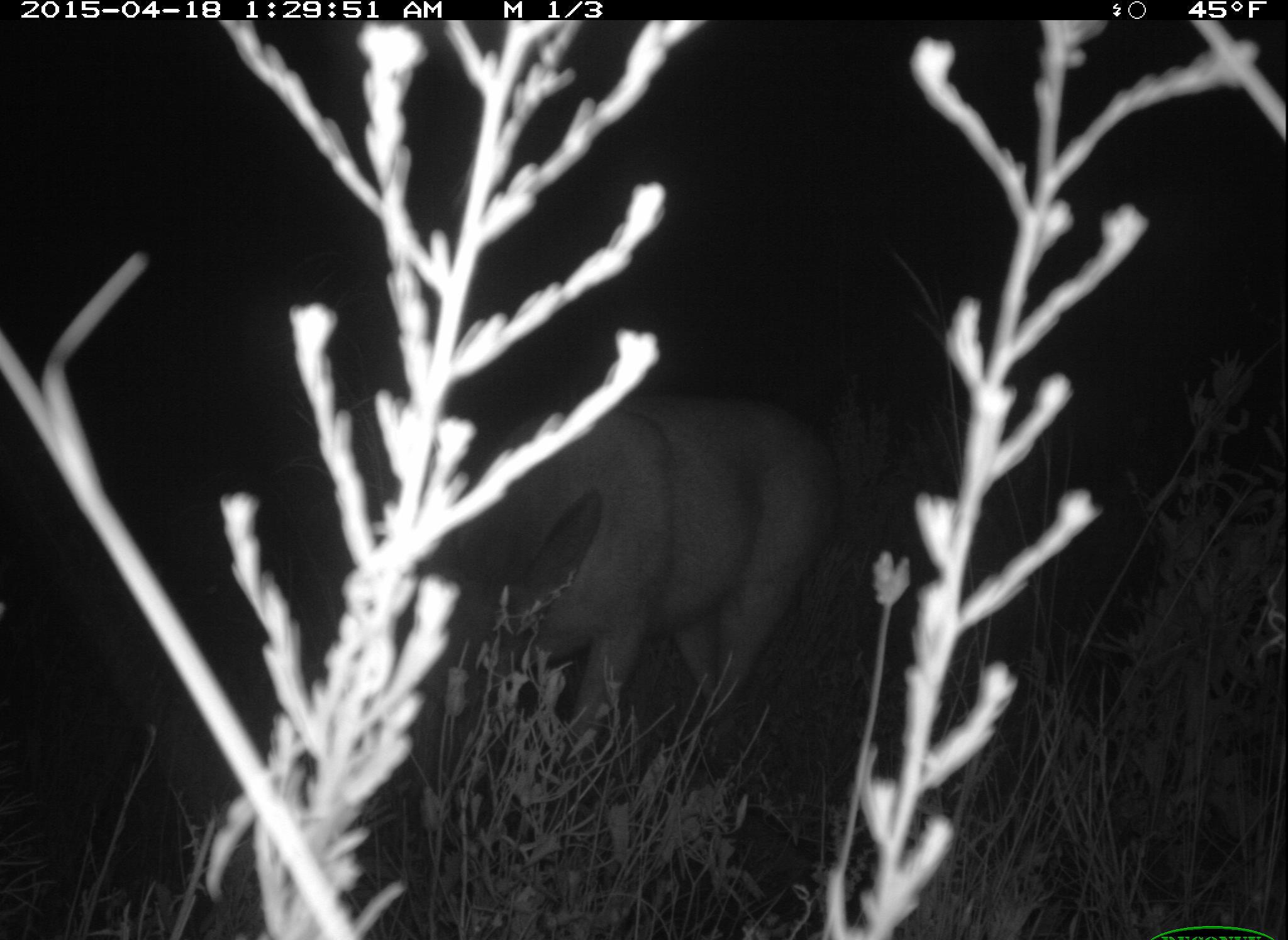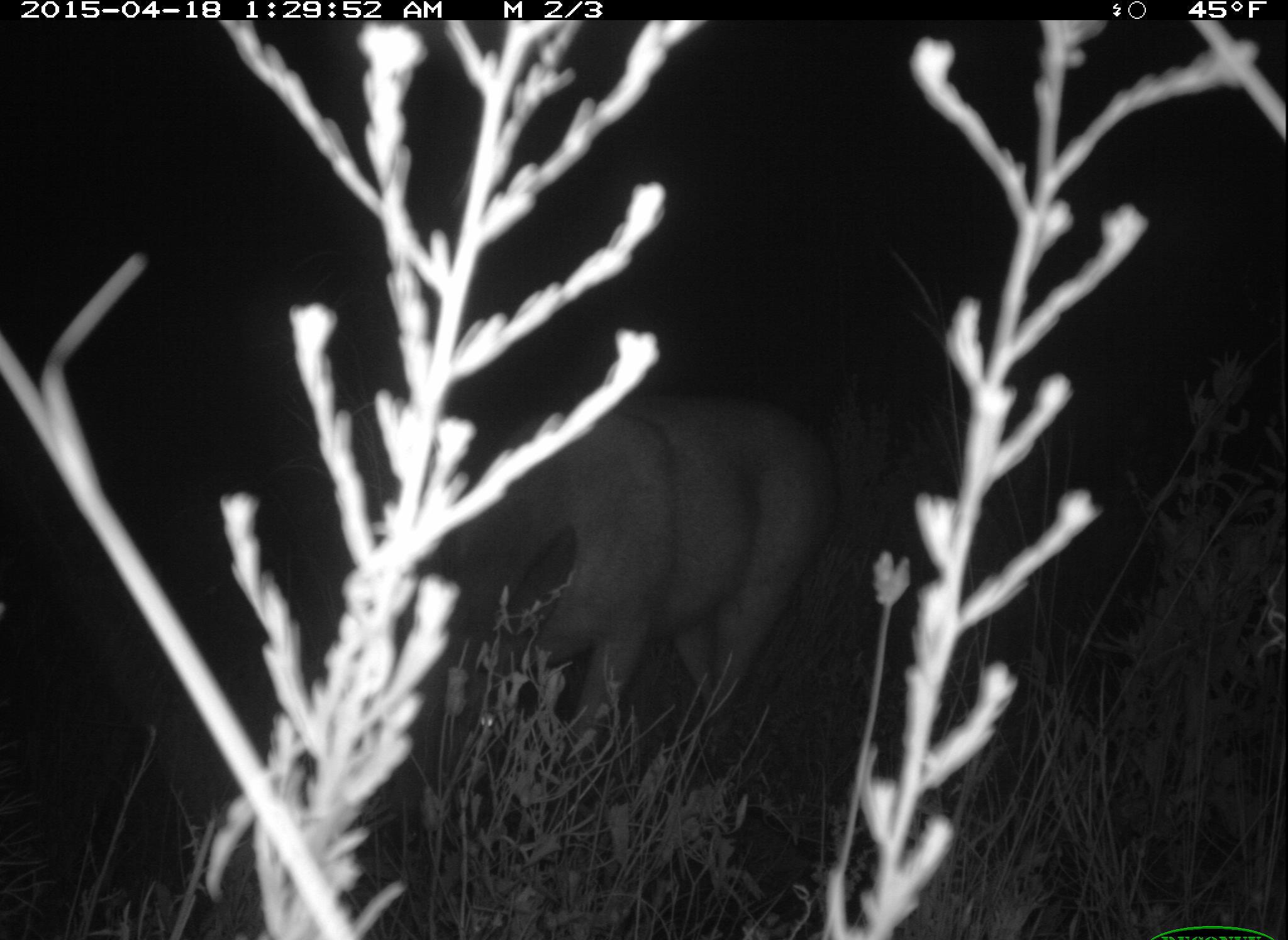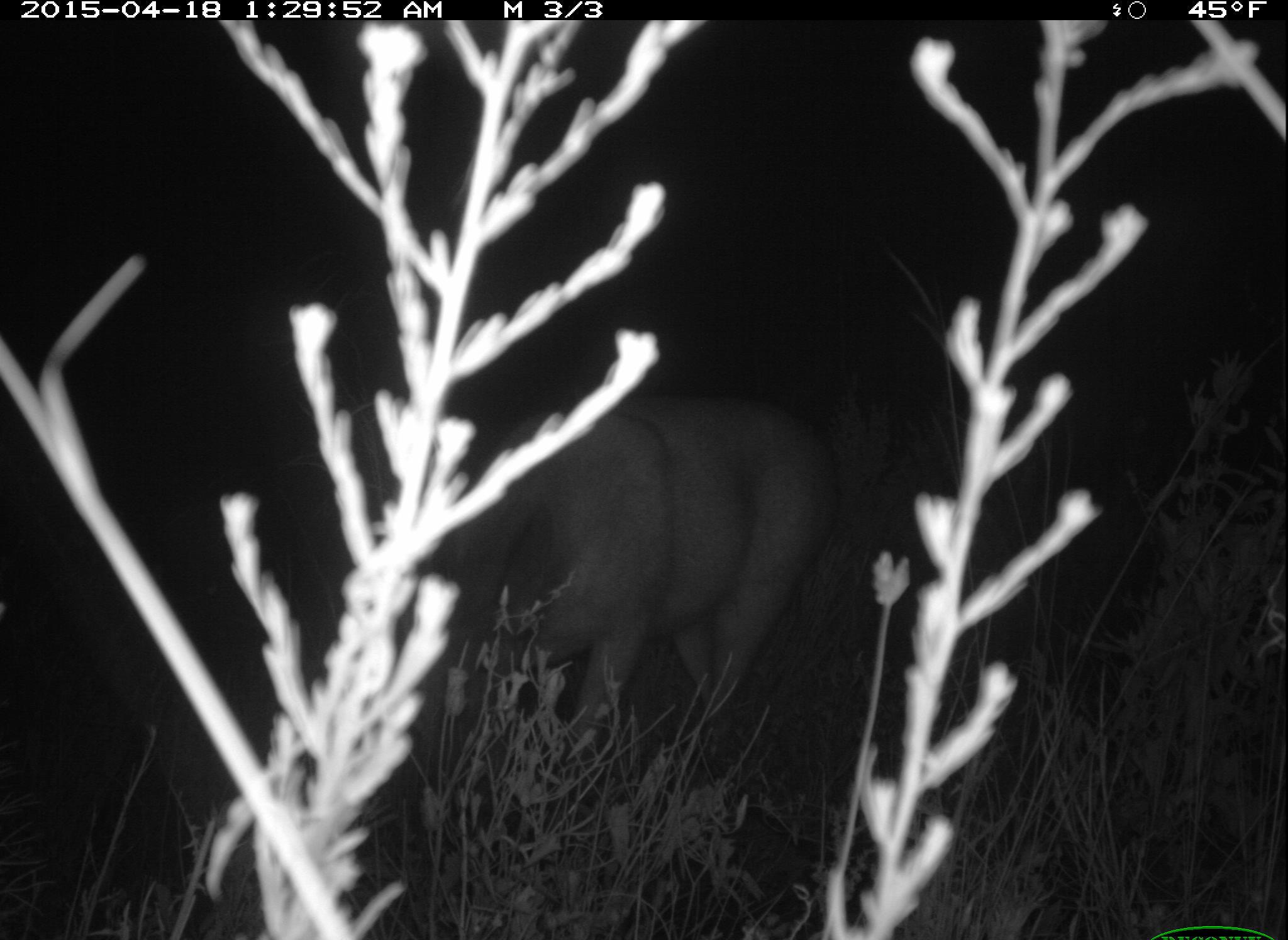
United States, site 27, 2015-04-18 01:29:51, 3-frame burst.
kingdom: Animalia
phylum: Chordata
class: Mammalia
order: Artiodactyla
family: Cervidae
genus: Odocoileus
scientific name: Odocoileus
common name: deer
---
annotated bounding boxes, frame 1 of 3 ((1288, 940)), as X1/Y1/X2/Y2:
deer: 385/387/841/793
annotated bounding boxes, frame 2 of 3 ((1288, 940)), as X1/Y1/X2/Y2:
deer: 440/385/845/772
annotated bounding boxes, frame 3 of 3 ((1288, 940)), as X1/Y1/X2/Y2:
deer: 406/392/841/759